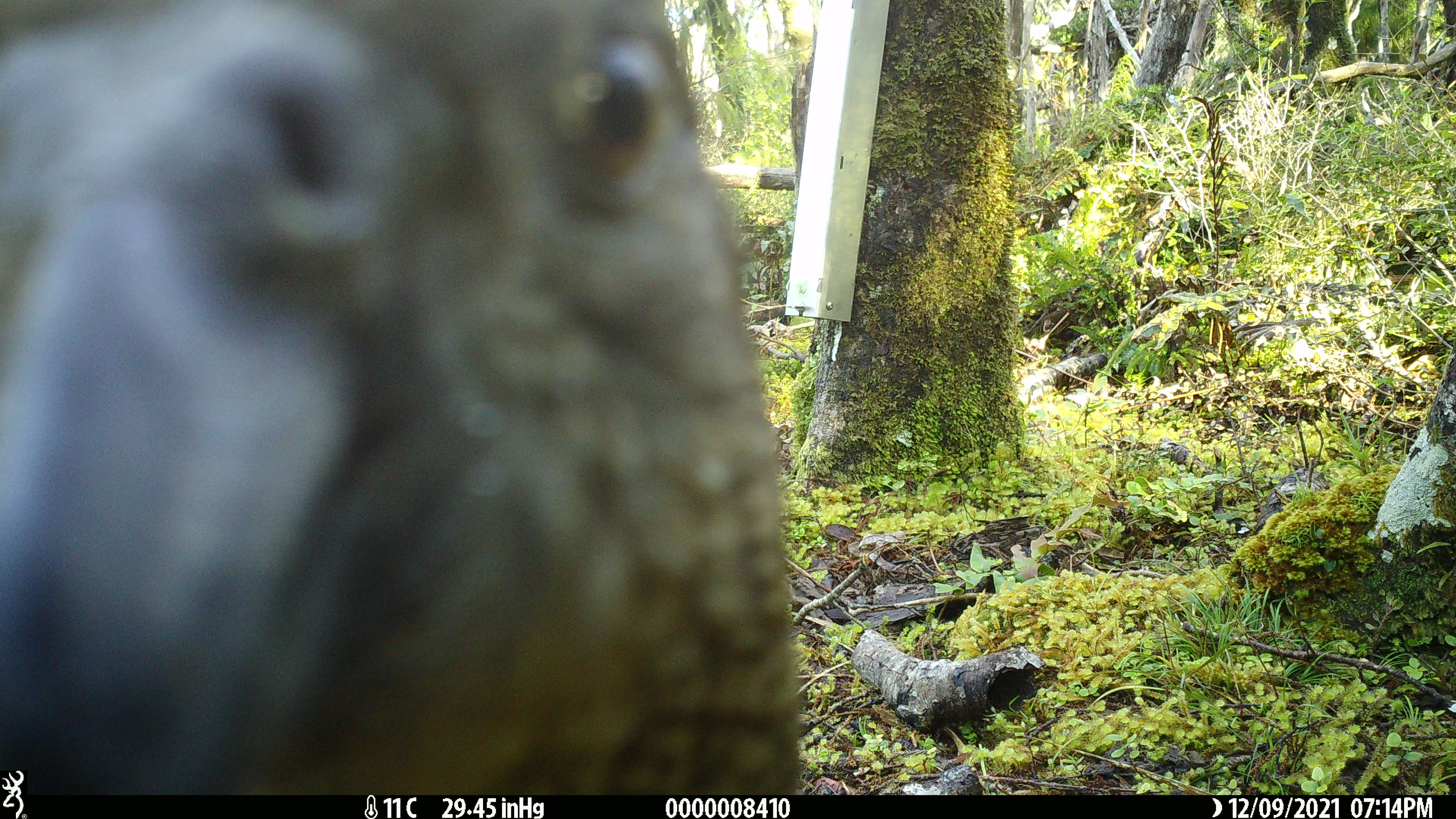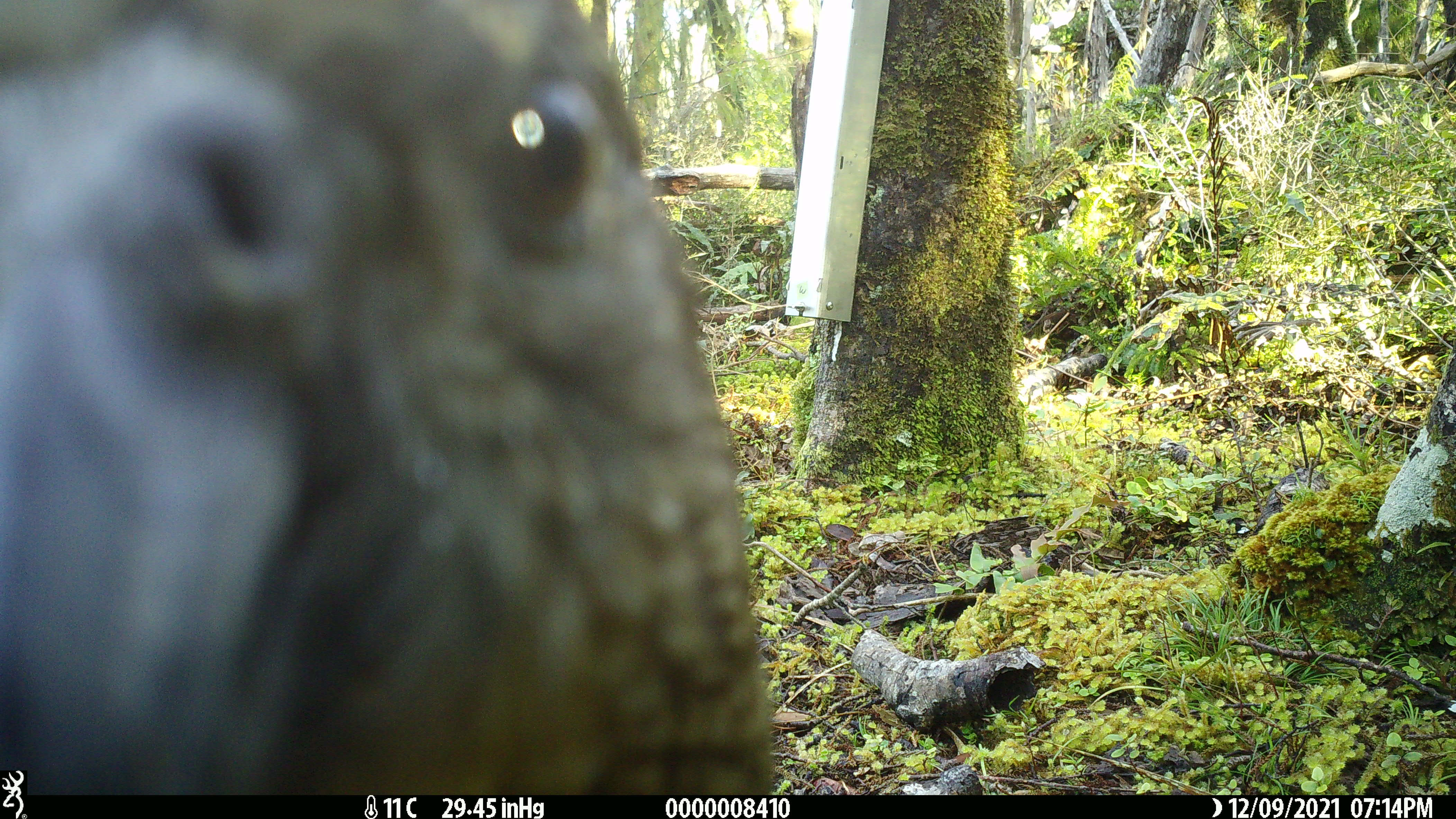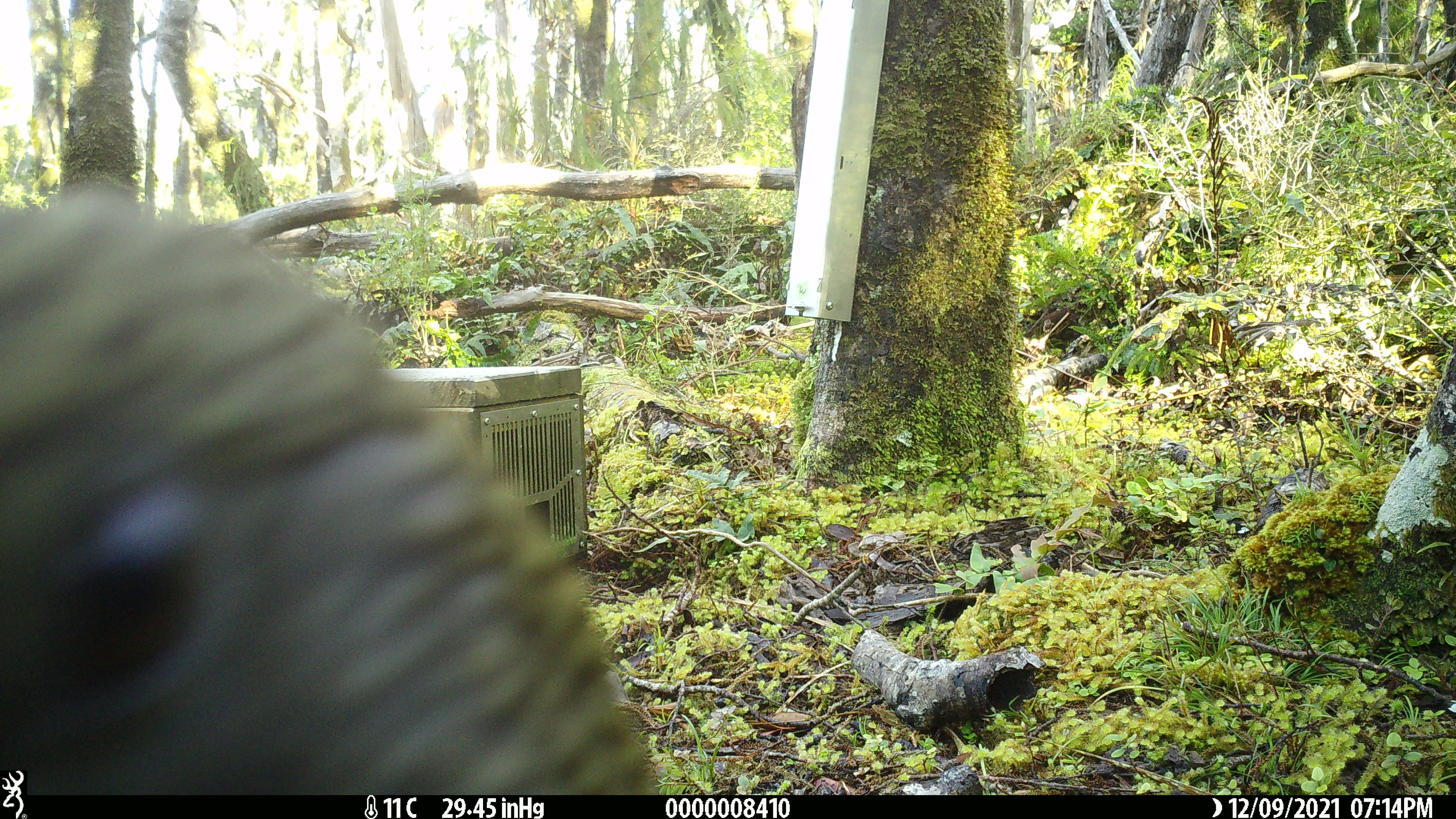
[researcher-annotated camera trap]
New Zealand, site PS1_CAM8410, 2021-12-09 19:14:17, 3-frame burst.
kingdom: Animalia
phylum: Chordata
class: Aves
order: Psittaciformes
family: Strigopidae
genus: Nestor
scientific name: Nestor notabilis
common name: kea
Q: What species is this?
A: Kea (Nestor notabilis).